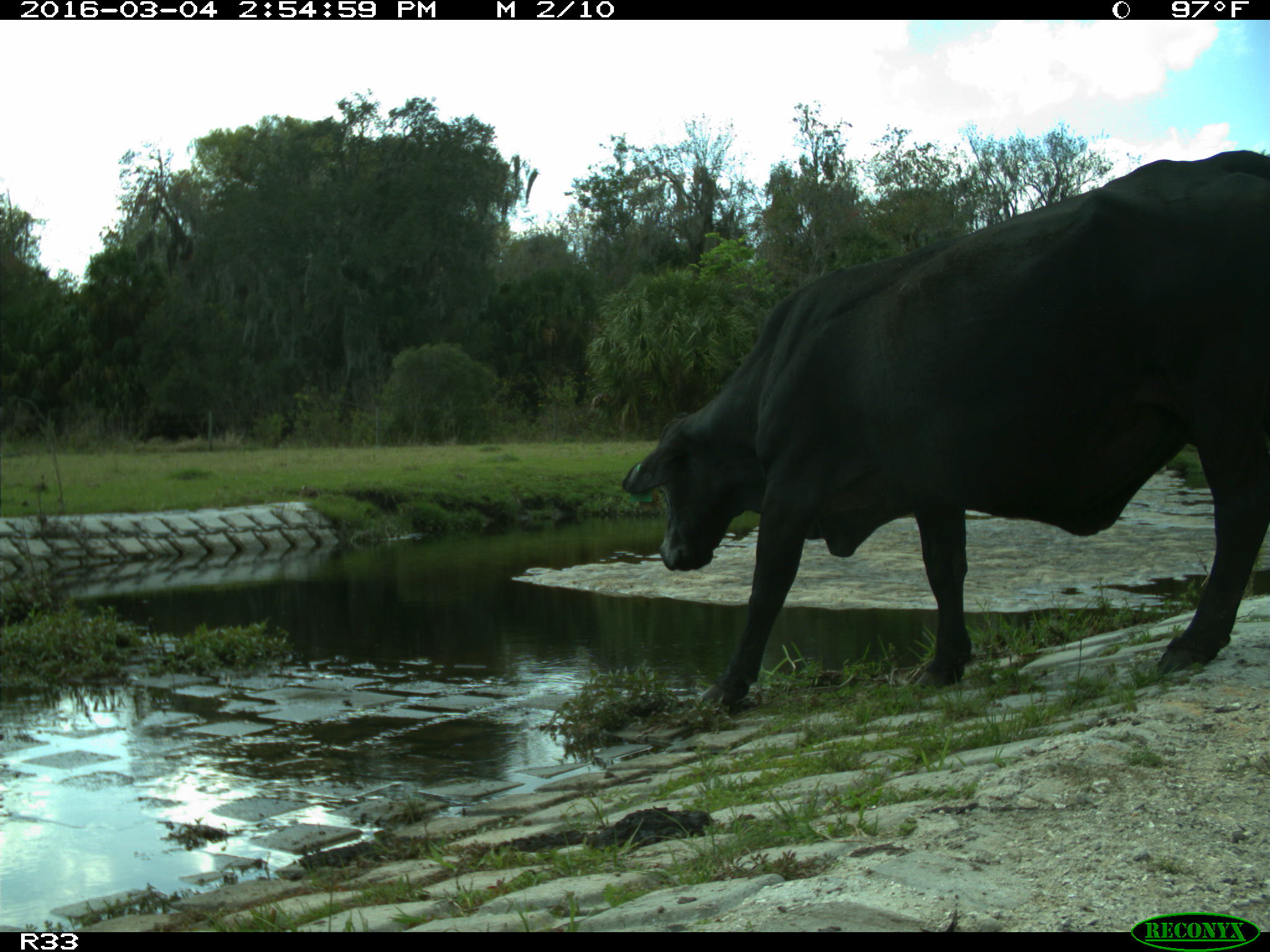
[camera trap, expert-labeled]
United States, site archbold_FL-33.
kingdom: Animalia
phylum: Chordata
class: Mammalia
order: Artiodactyla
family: Bovidae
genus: Bos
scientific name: Bos taurus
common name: domestic cow